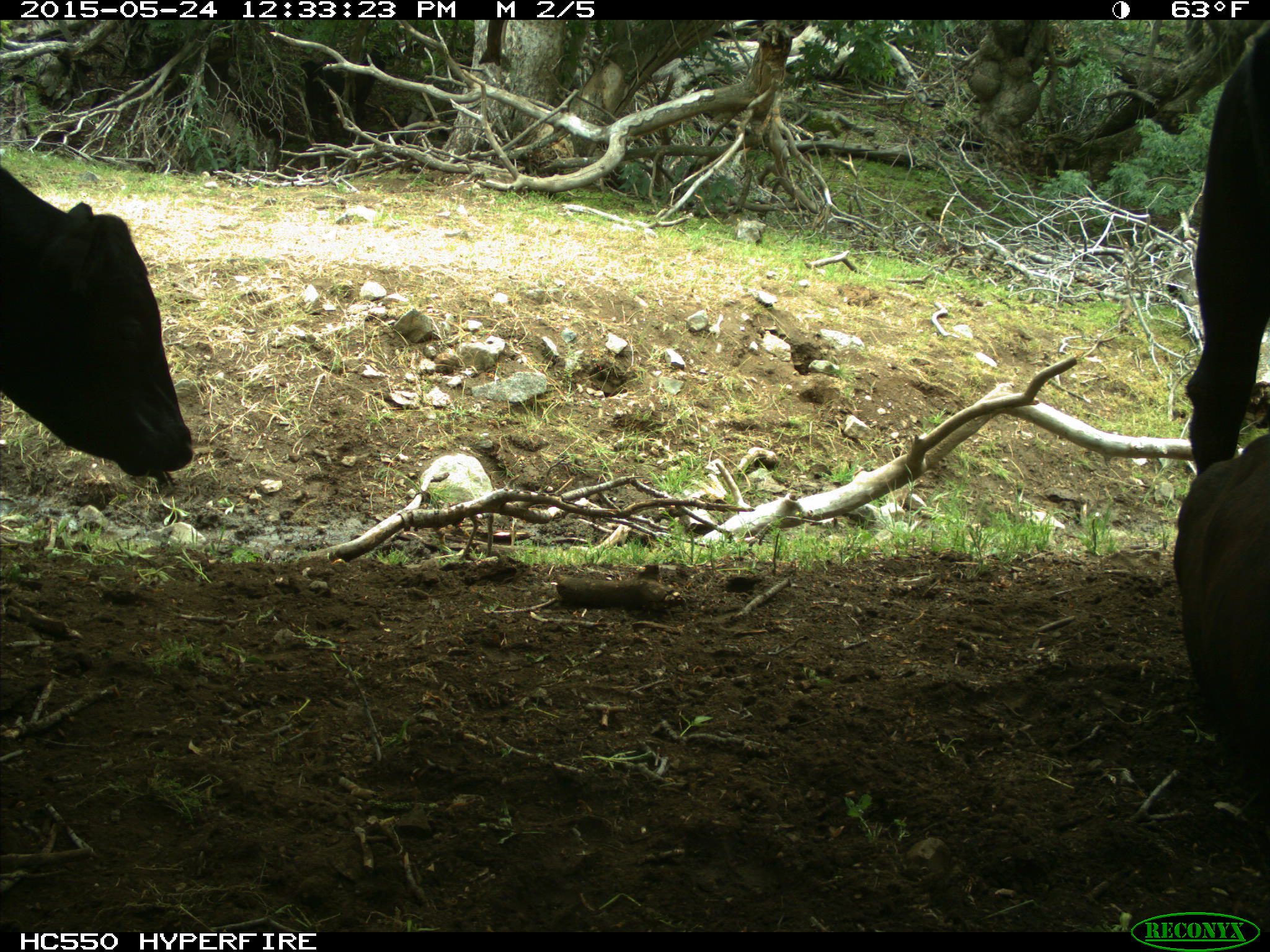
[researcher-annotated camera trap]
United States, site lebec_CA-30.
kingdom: Animalia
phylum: Chordata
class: Mammalia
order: Artiodactyla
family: Bovidae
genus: Bos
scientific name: Bos taurus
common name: domestic cow